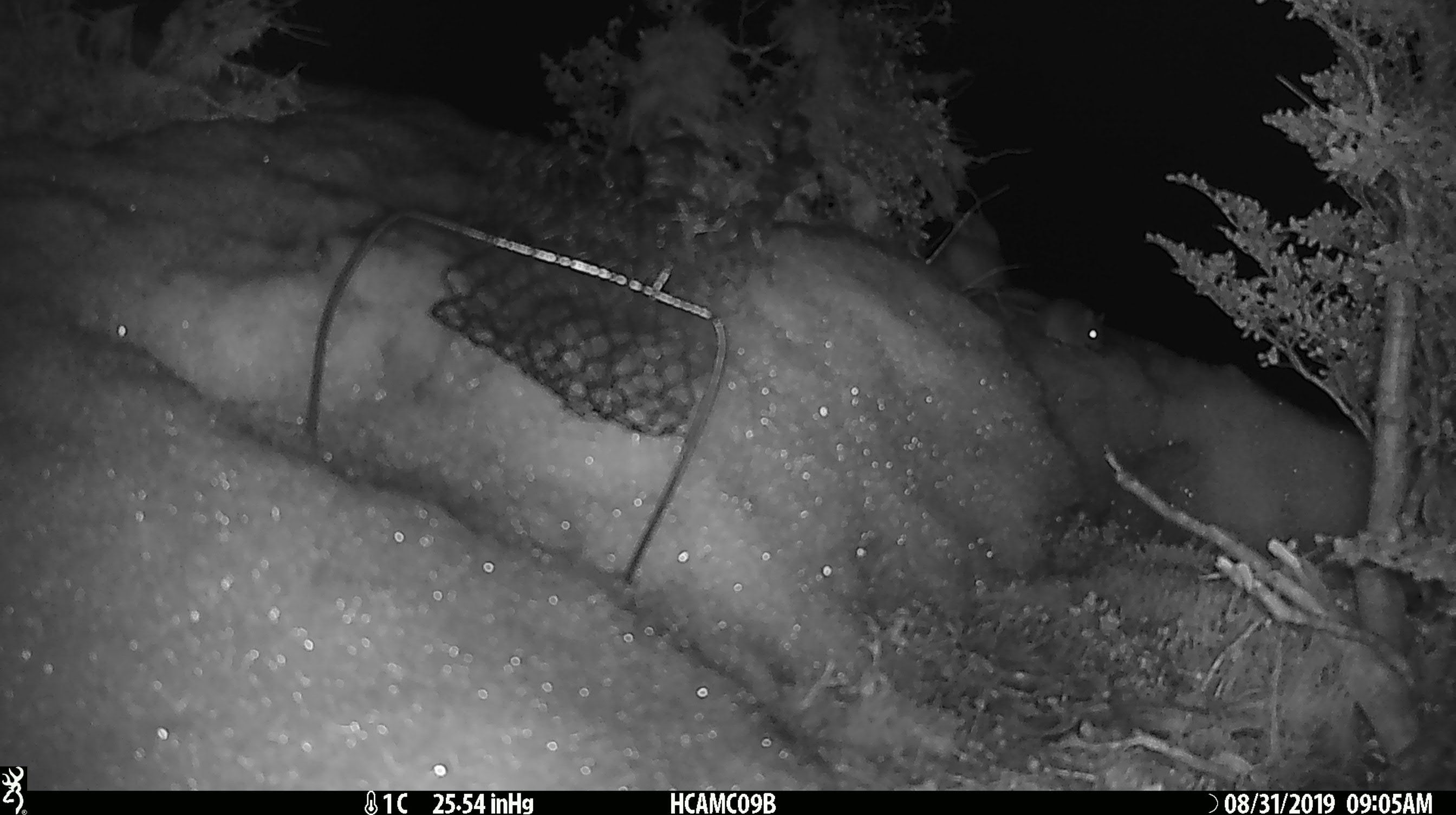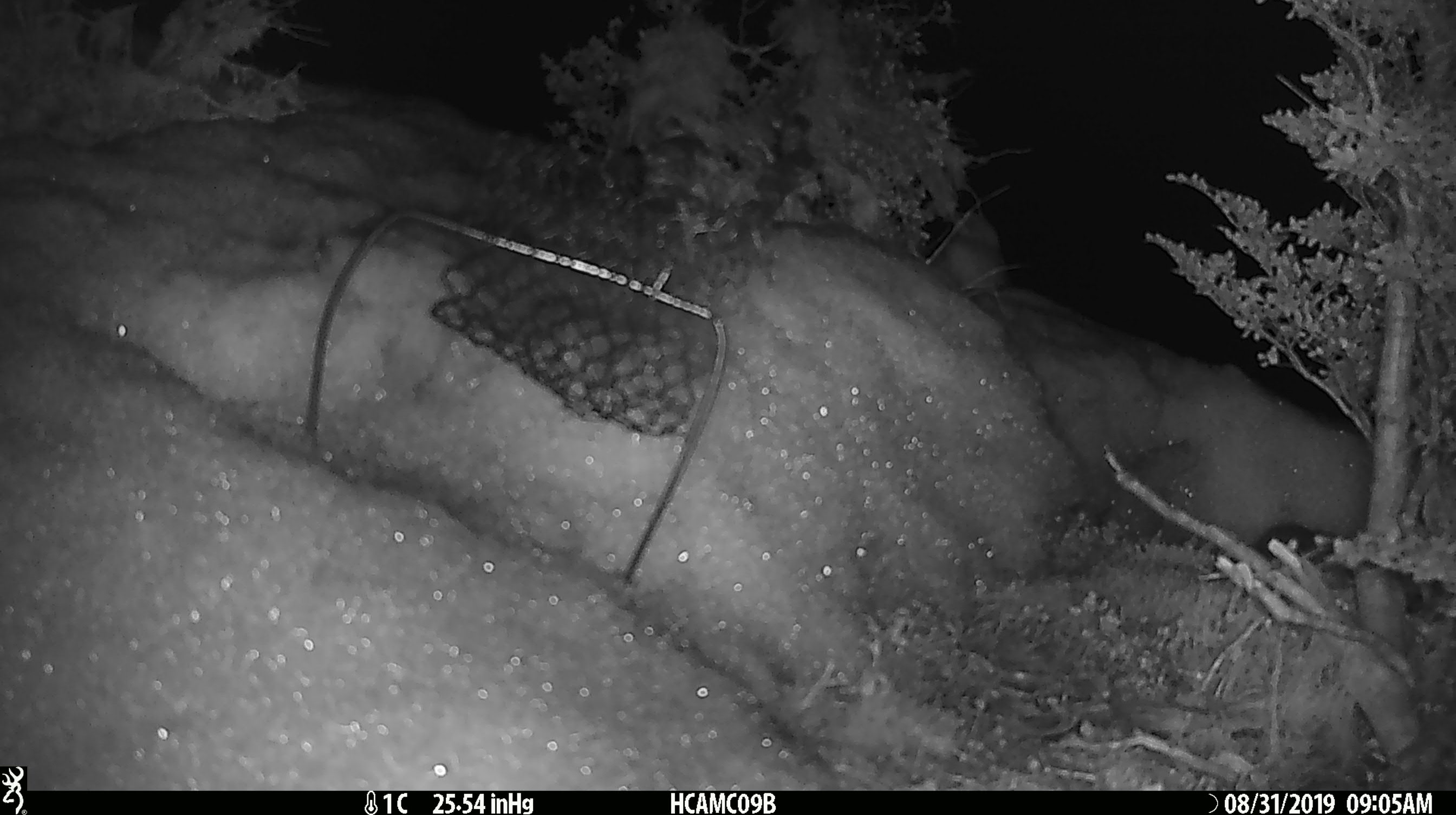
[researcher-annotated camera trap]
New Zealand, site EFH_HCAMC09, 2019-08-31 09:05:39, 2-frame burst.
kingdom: Animalia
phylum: Chordata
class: Mammalia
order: Rodentia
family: Muridae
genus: Mus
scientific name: Mus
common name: mouse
Mouse (Mus).